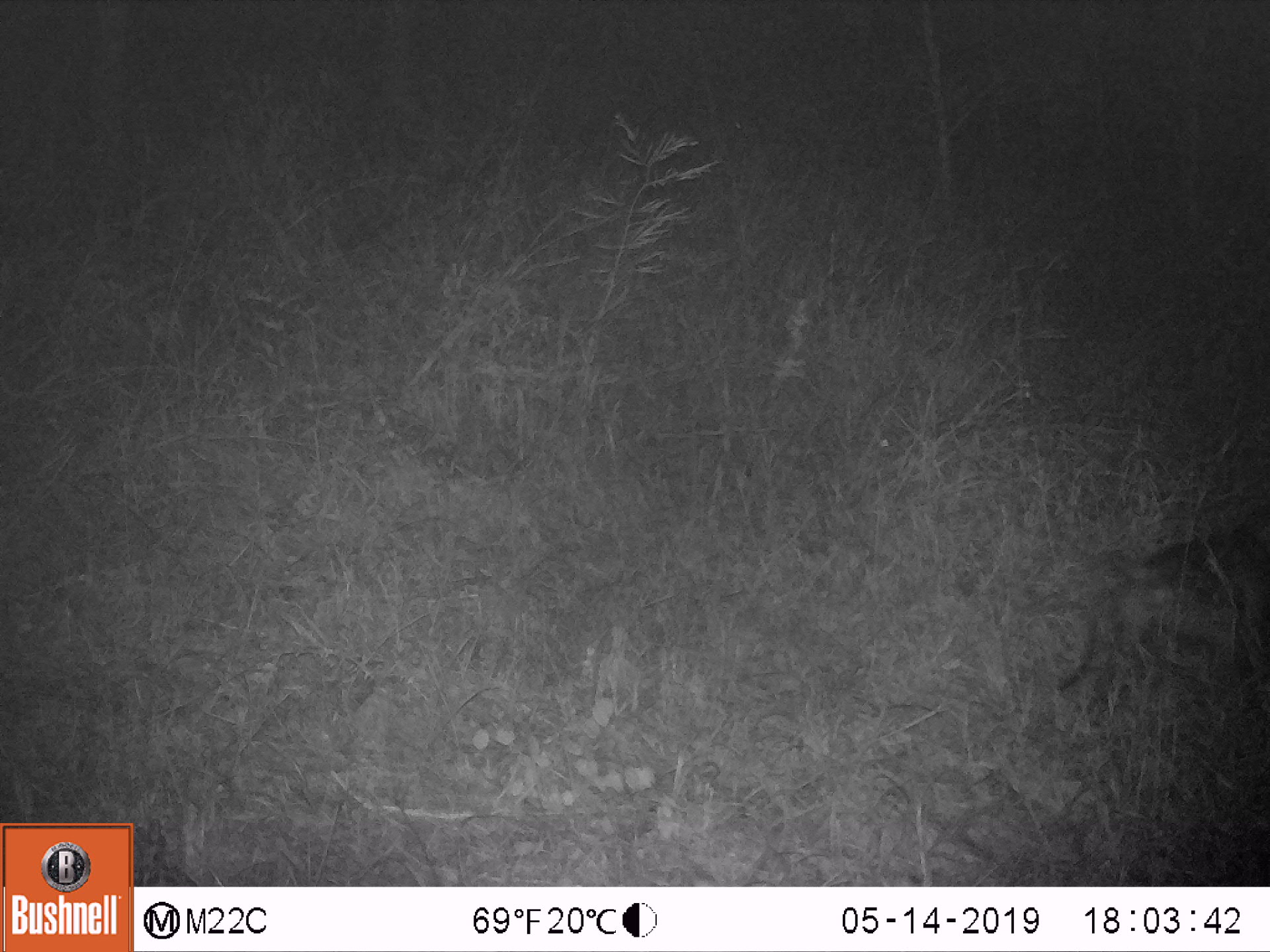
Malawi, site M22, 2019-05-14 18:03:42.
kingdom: Animalia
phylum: Chordata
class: Mammalia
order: Primates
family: Cercopithecidae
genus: Papio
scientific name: Papio cynocephalus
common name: yellow baboon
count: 1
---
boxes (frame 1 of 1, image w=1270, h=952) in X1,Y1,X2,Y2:
yellow baboon: 1060,502,1269,705